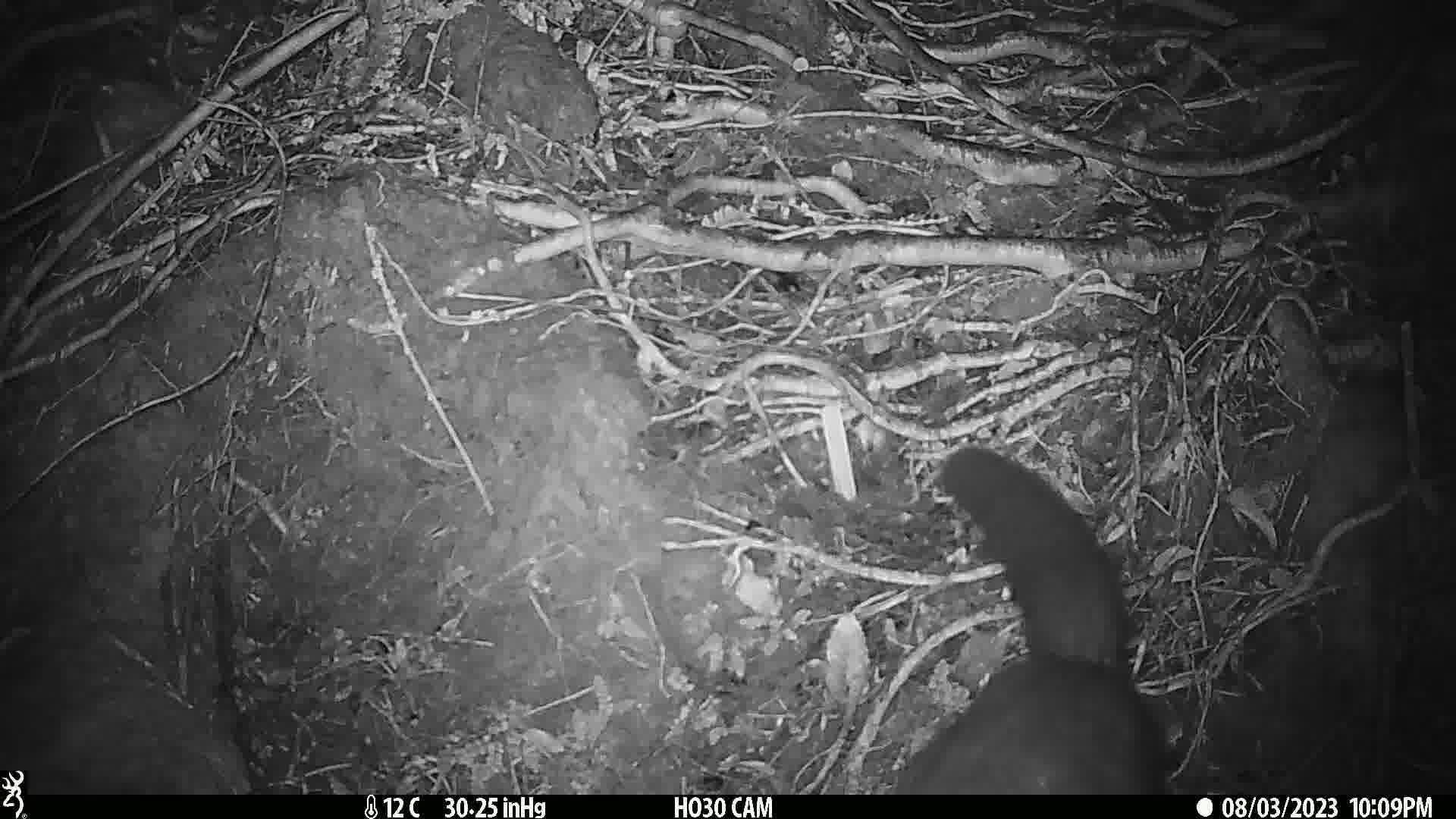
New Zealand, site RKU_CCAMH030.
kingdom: Animalia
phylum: Chordata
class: Mammalia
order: Diprotodontia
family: Phalangeridae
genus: Trichosurus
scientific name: Trichosurus vulpecula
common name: common brushtail possum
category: possum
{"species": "possum (common brushtail possum) (Trichosurus vulpecula)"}